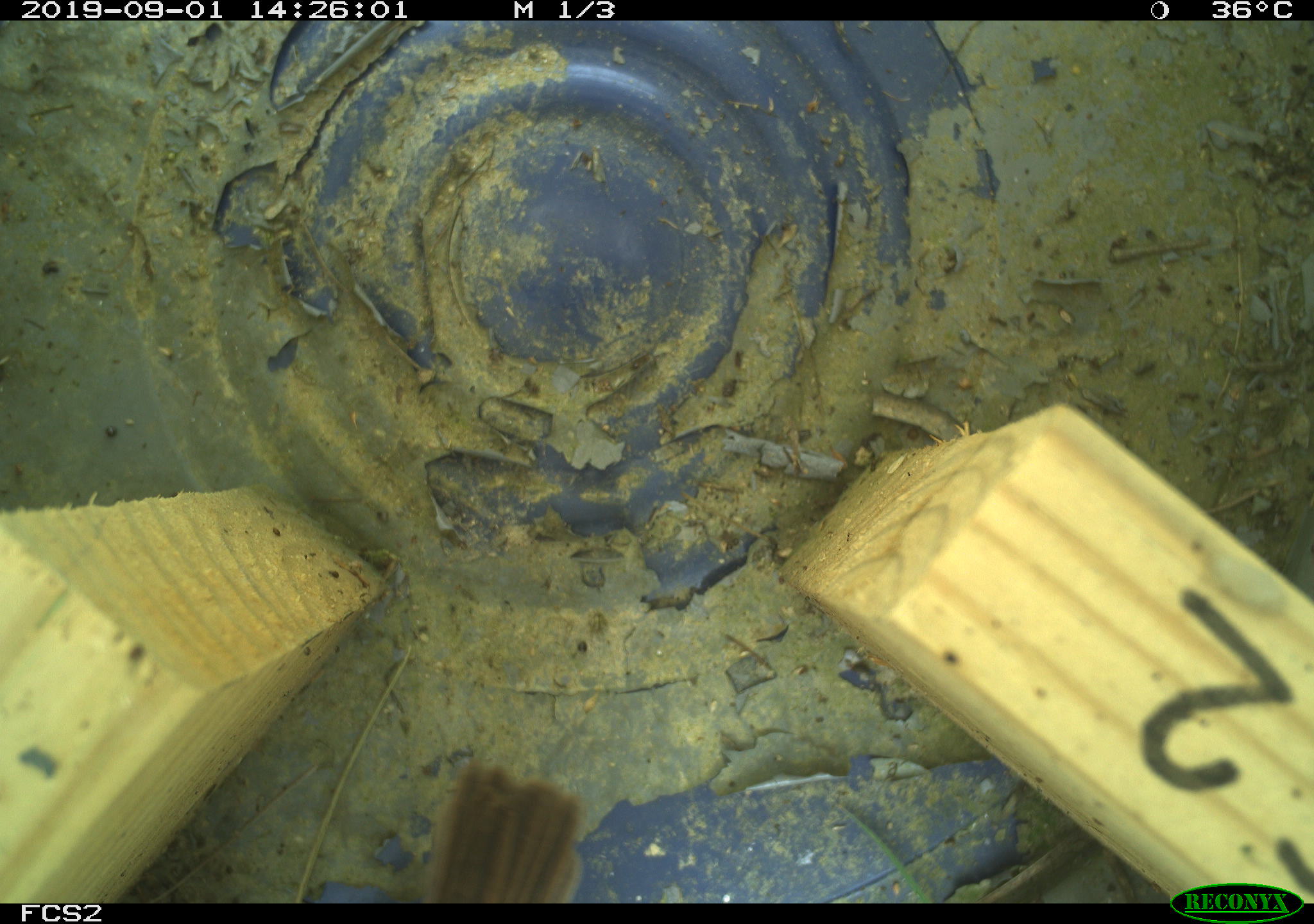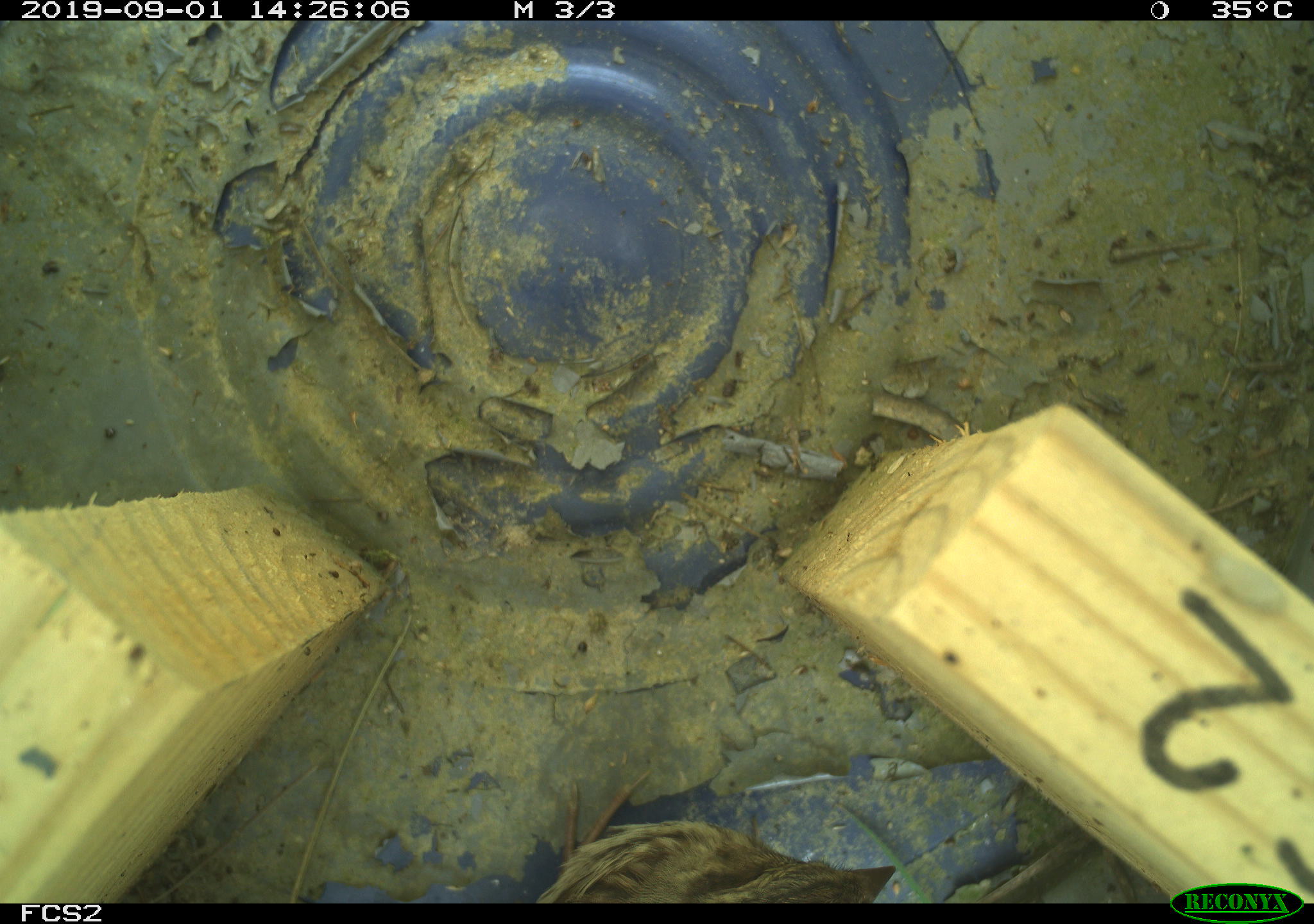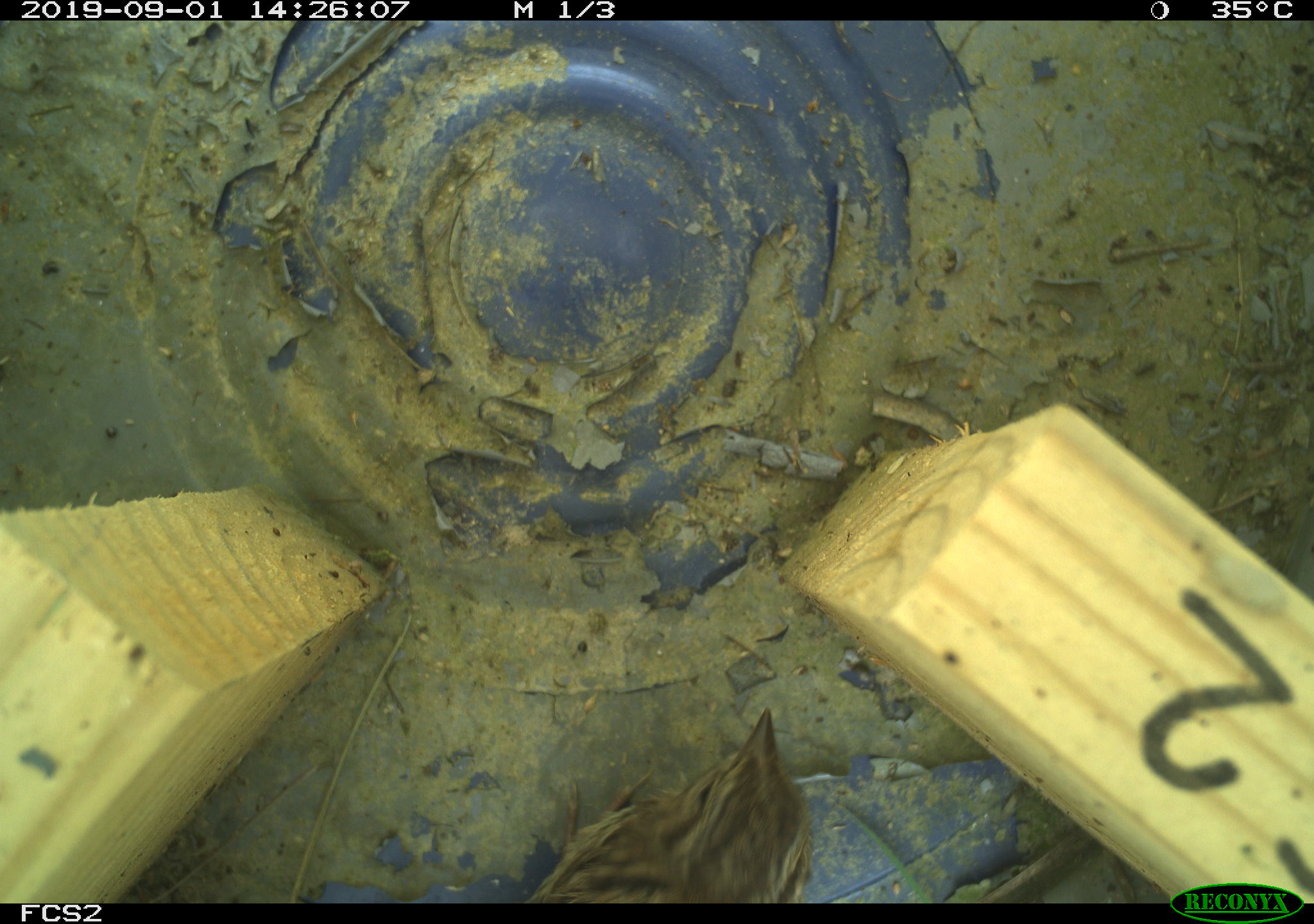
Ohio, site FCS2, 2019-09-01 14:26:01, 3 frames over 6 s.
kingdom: Animalia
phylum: Chordata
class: Aves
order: Passeriformes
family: Passerellidae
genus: Melospiza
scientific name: Melospiza melodia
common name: song sparrow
Song sparrow (Melospiza melodia).